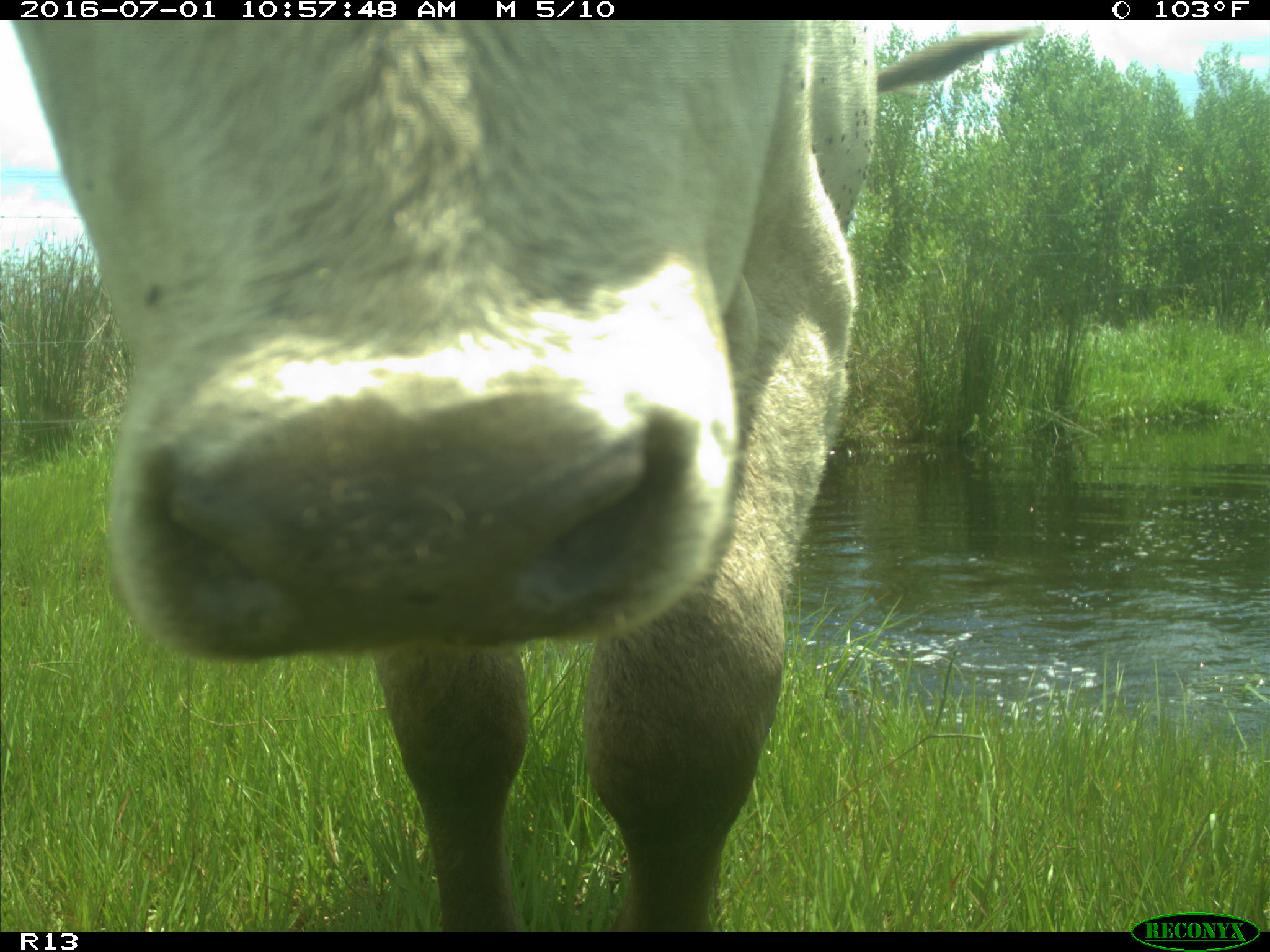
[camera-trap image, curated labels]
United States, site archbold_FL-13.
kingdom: Animalia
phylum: Chordata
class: Mammalia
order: Artiodactyla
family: Bovidae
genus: Bos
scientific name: Bos taurus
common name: domestic cow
Bos taurus (domestic cow).